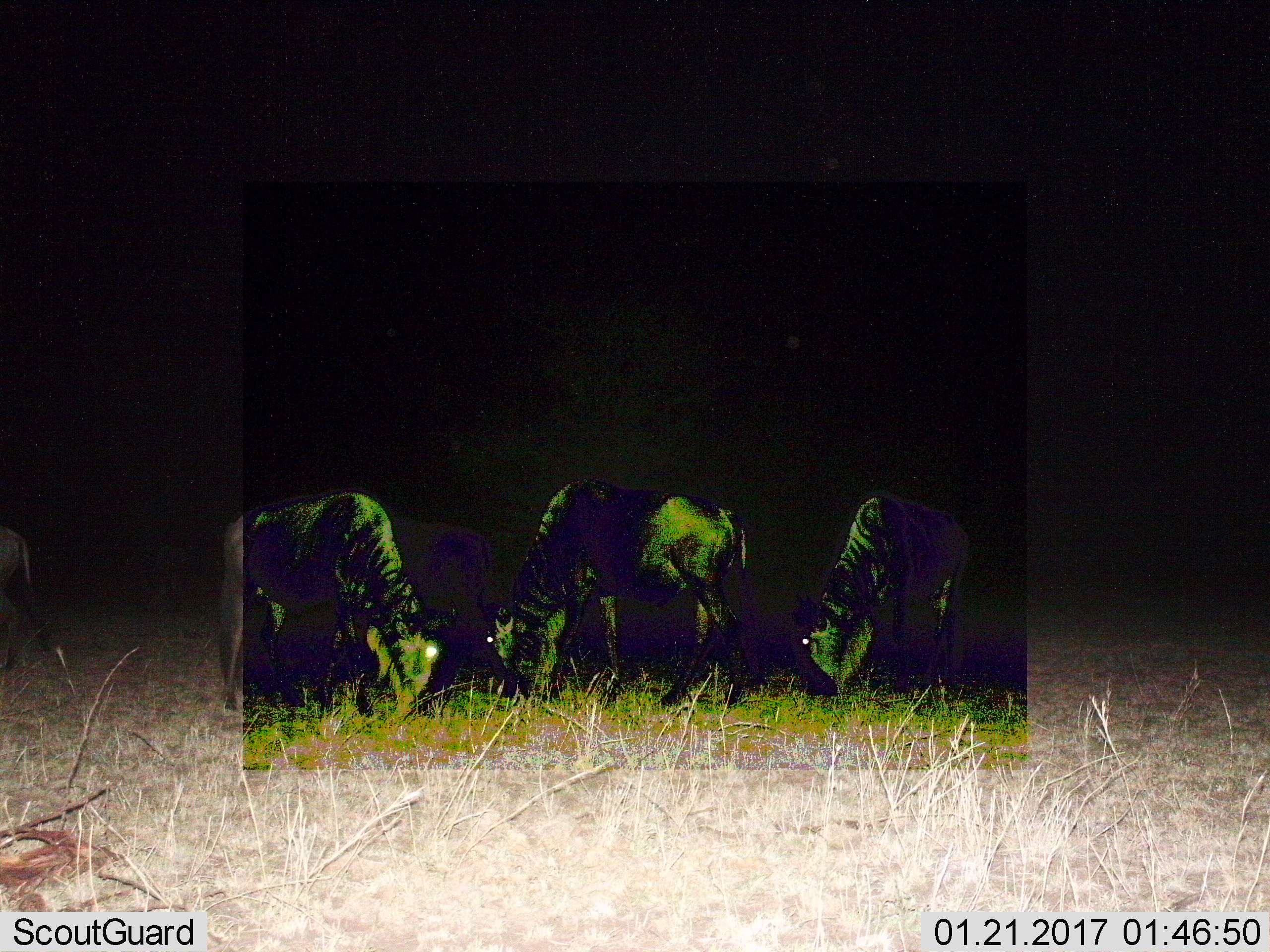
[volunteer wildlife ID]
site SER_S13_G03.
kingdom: Animalia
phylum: Chordata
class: Mammalia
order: Artiodactyla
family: Bovidae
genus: Connochaetes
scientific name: Connochaetes taurinus taurinus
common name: blue wildebeest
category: wildebeestblue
Wildebeestblue (blue wildebeest) (Connochaetes taurinus taurinus), count 5. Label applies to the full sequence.